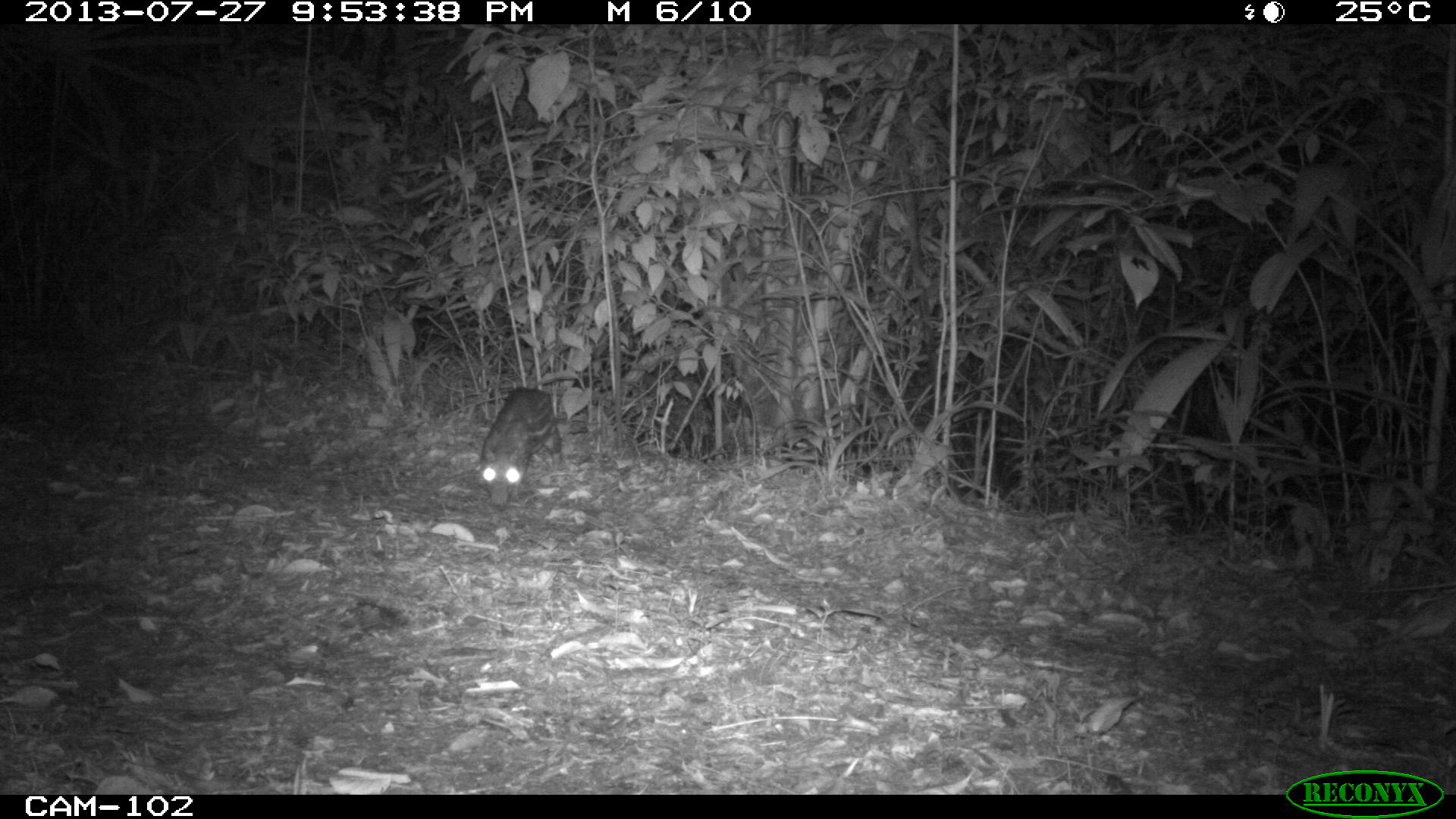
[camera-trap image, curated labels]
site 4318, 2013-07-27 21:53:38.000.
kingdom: Animalia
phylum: Chordata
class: Mammalia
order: Rodentia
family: Cuniculidae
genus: Cuniculus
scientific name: Cuniculus paca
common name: lowland paca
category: agouti paca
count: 1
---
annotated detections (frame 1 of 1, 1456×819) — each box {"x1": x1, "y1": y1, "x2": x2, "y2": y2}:
agouti paca: {"x1": 479, "y1": 385, "x2": 562, "y2": 511}